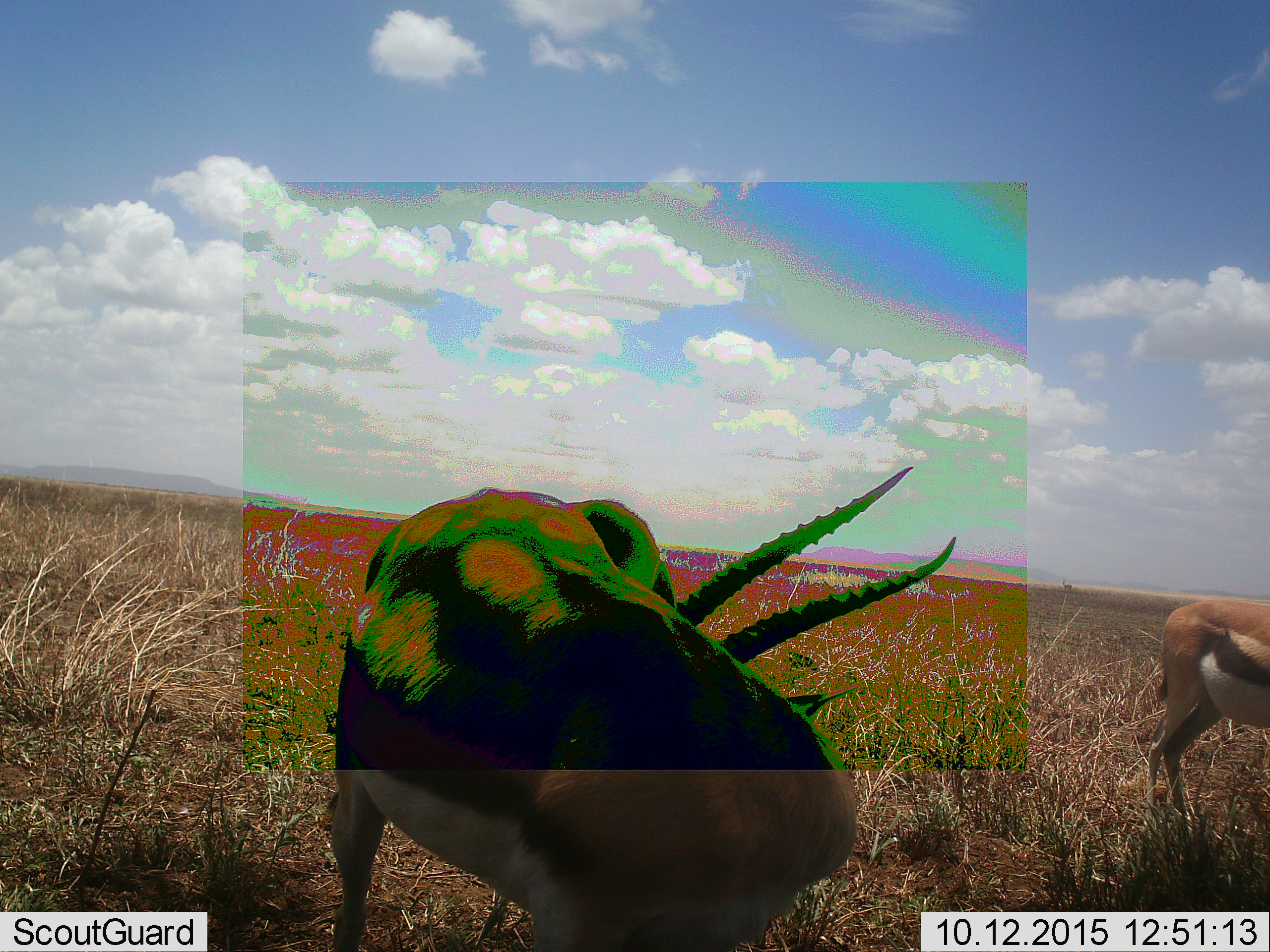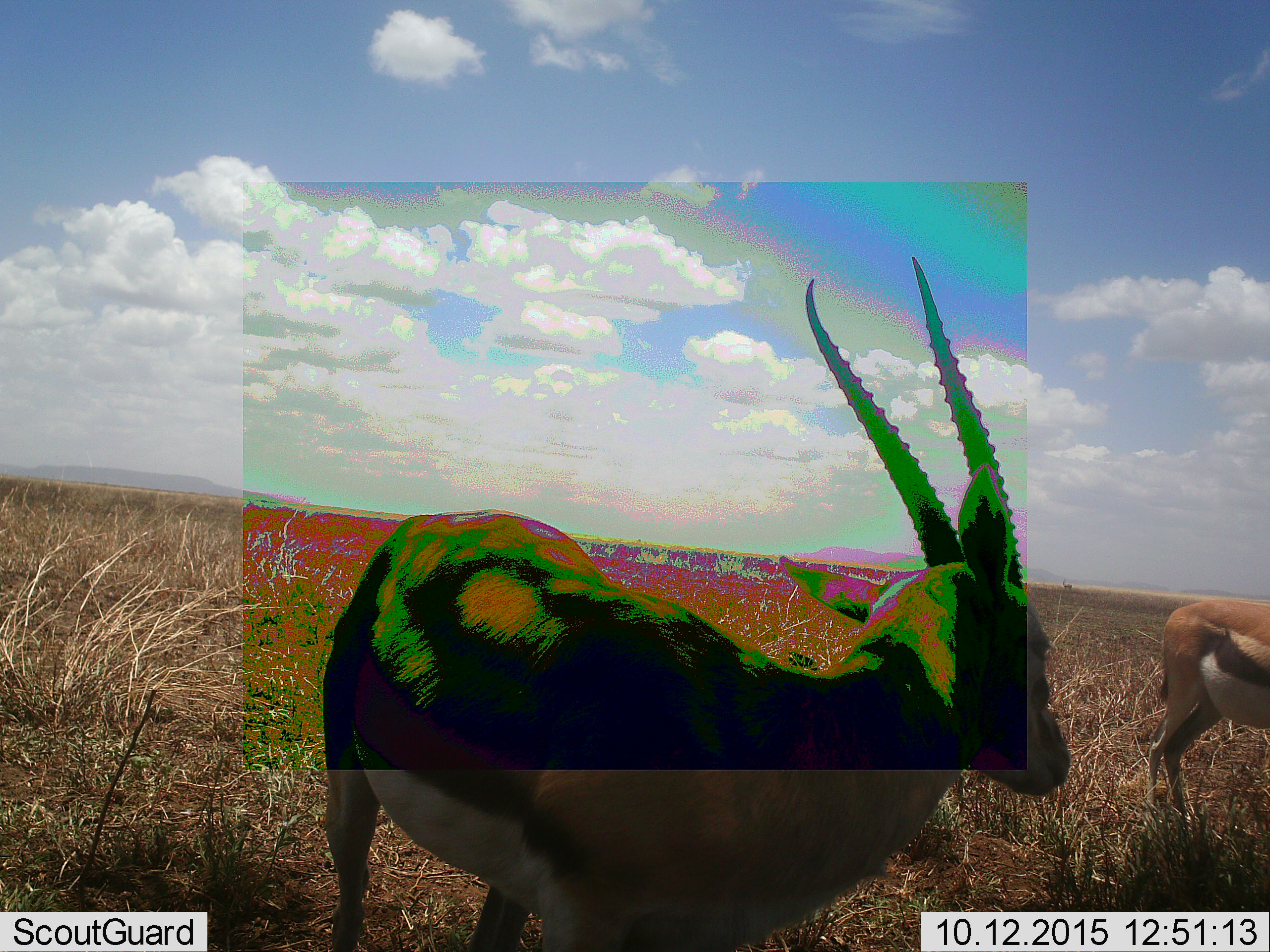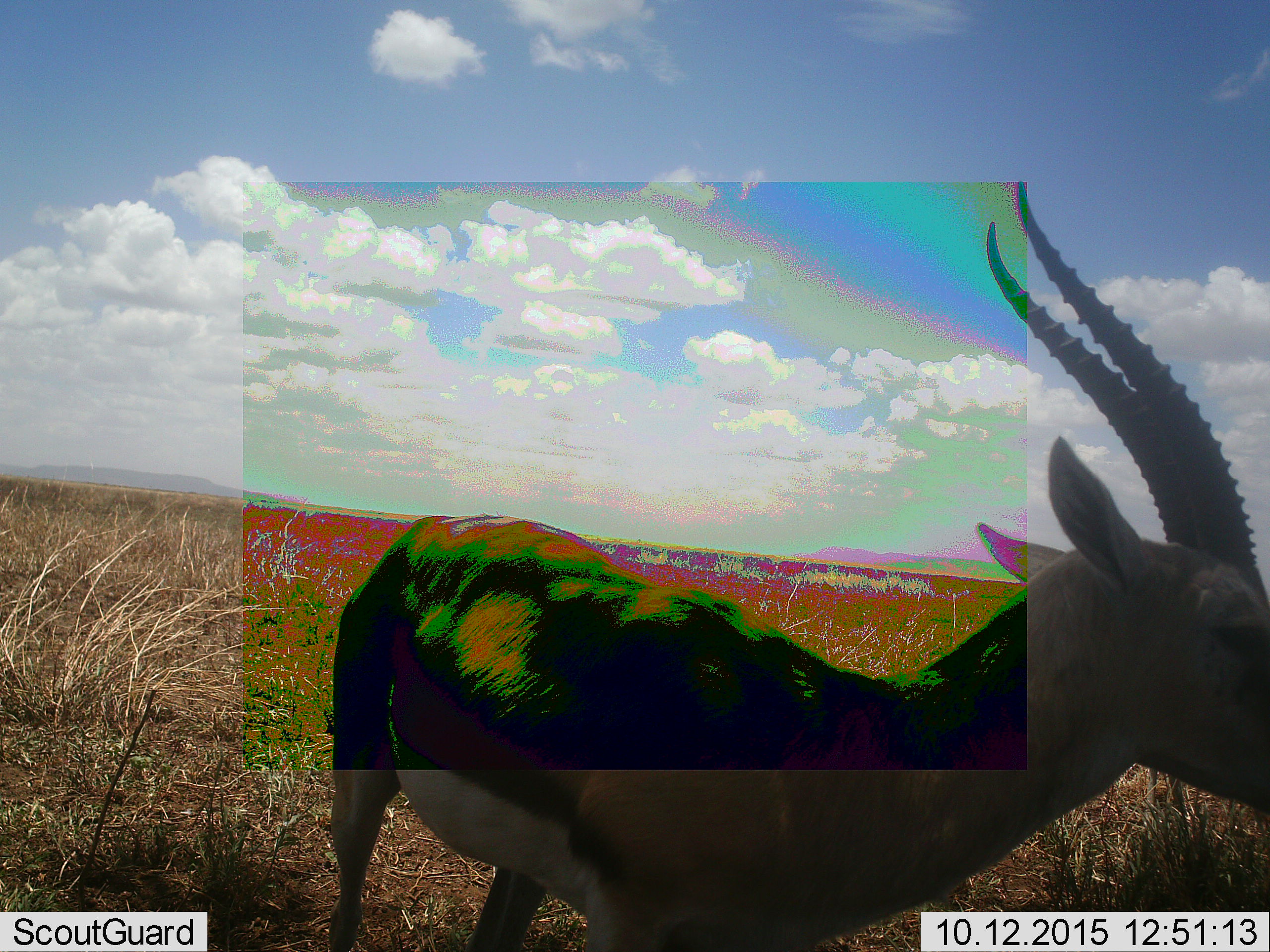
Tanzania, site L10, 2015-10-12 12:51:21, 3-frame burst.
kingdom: Animalia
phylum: Chordata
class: Mammalia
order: Artiodactyla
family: Bovidae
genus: Eudorcas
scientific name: Eudorcas thomsonii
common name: thomson's gazelle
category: gazellethomsons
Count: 2.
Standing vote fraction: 56%.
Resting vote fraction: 0%.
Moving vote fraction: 44%.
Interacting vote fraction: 0%.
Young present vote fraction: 0%.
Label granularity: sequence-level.